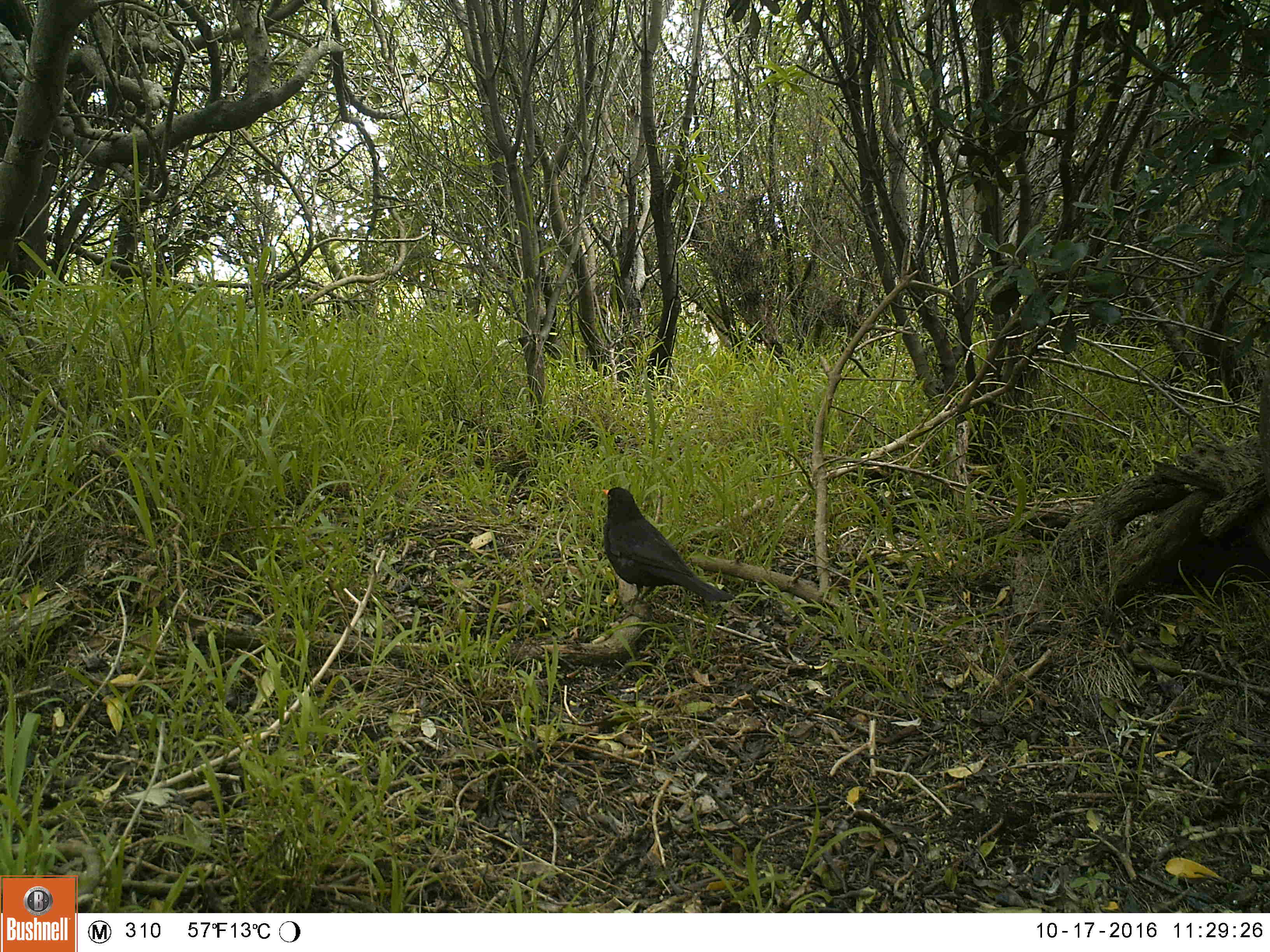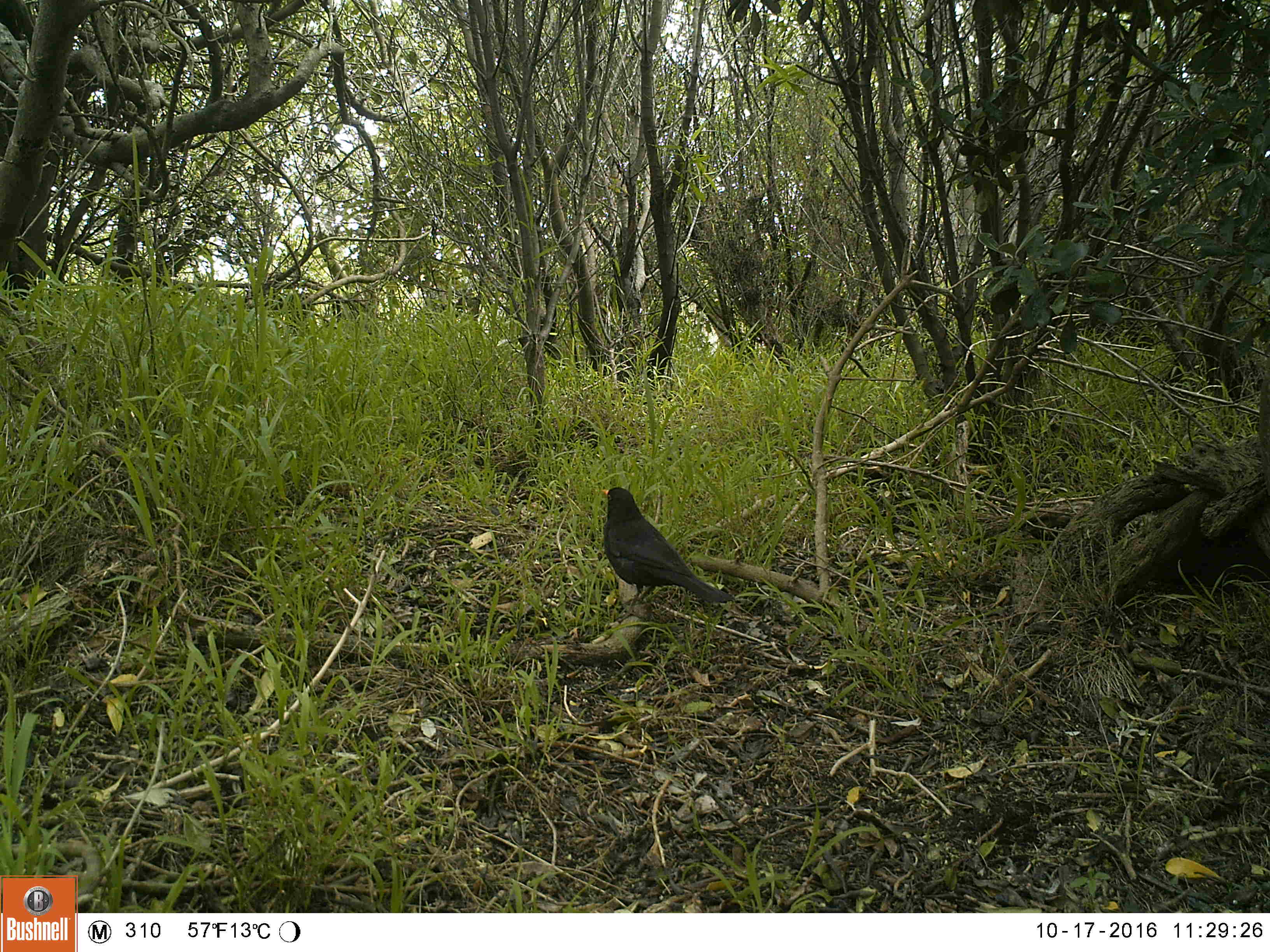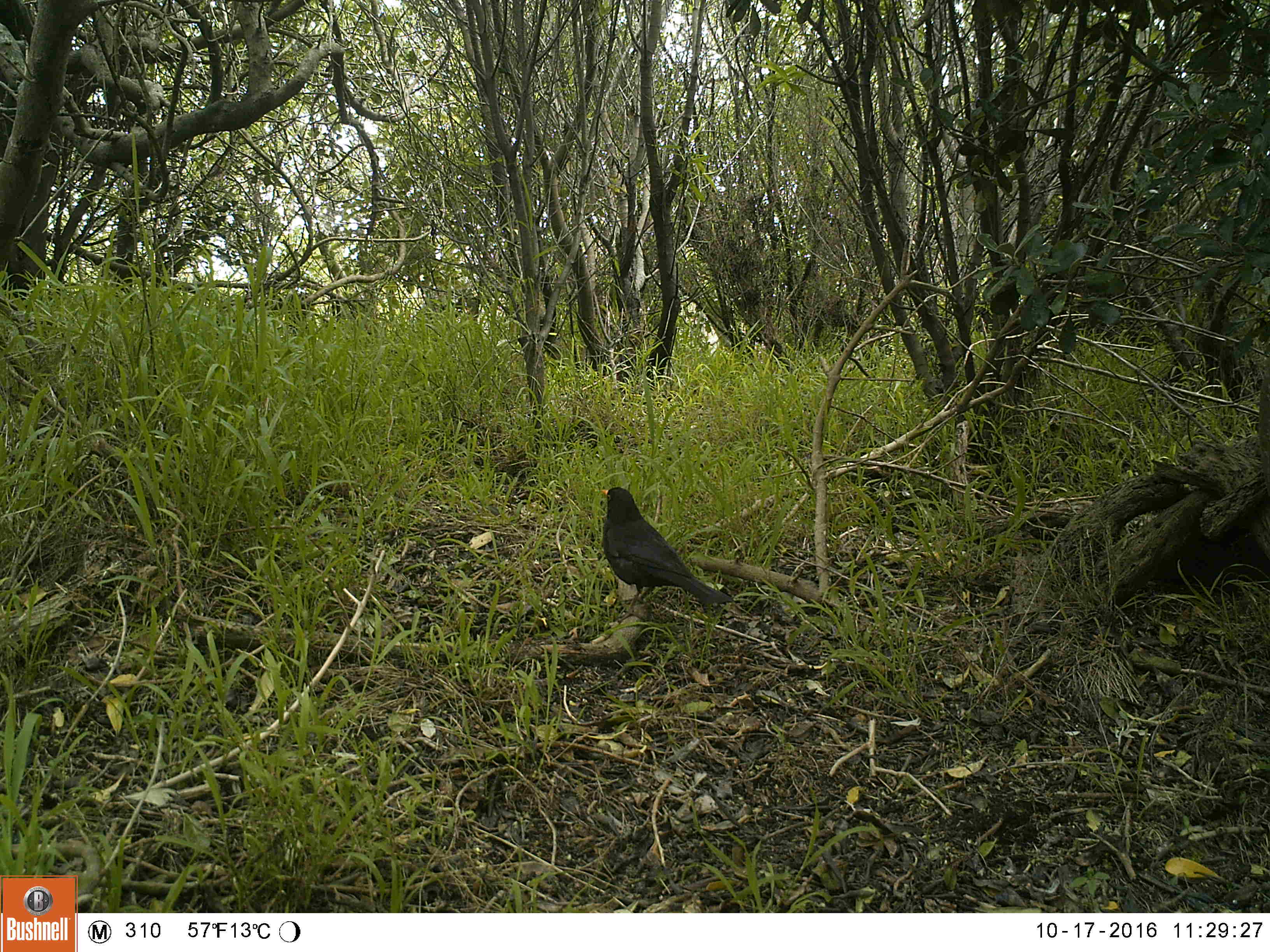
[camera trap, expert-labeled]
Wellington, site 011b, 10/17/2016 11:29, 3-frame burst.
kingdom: Animalia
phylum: Chordata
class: Aves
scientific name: Aves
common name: bird